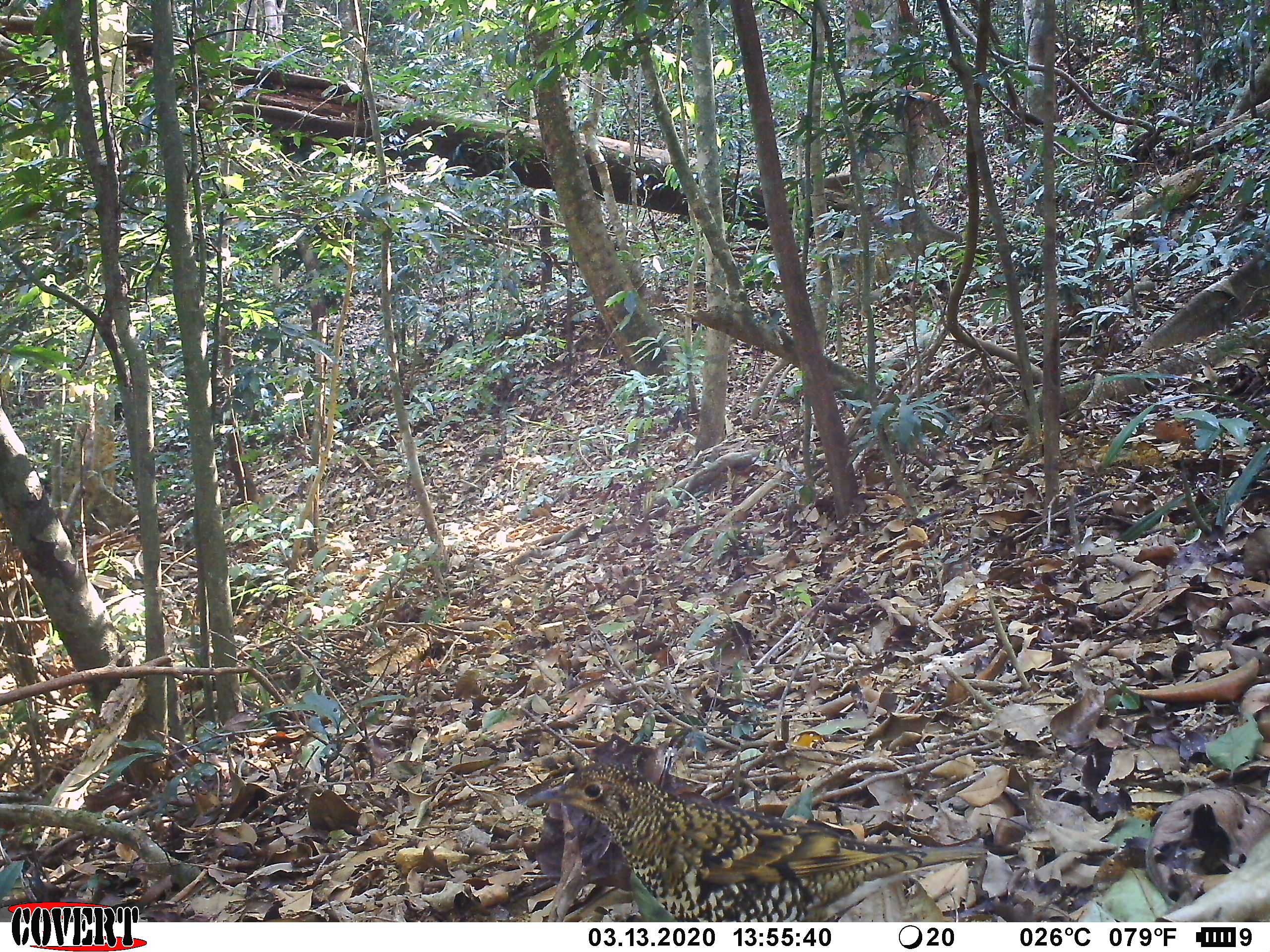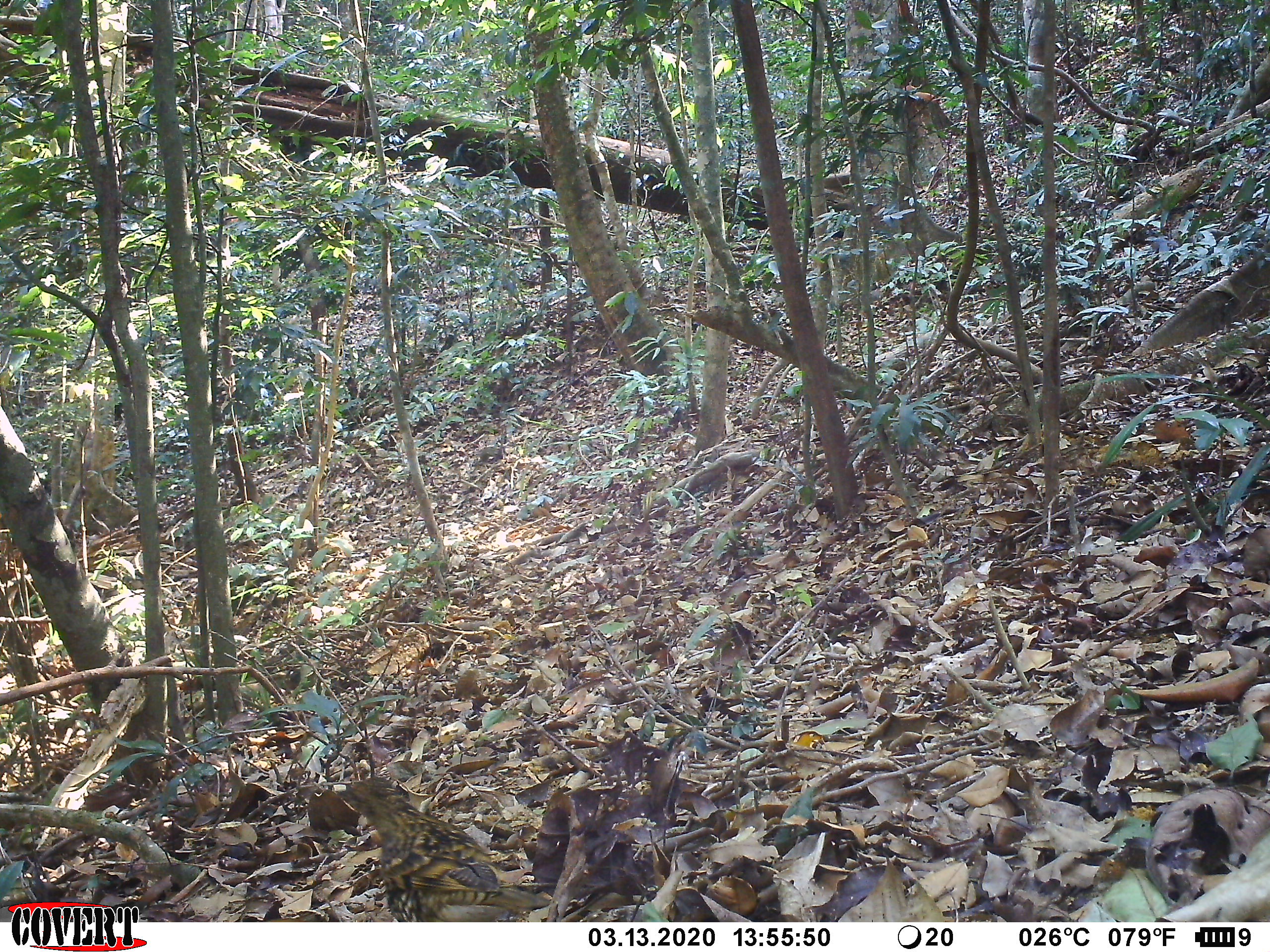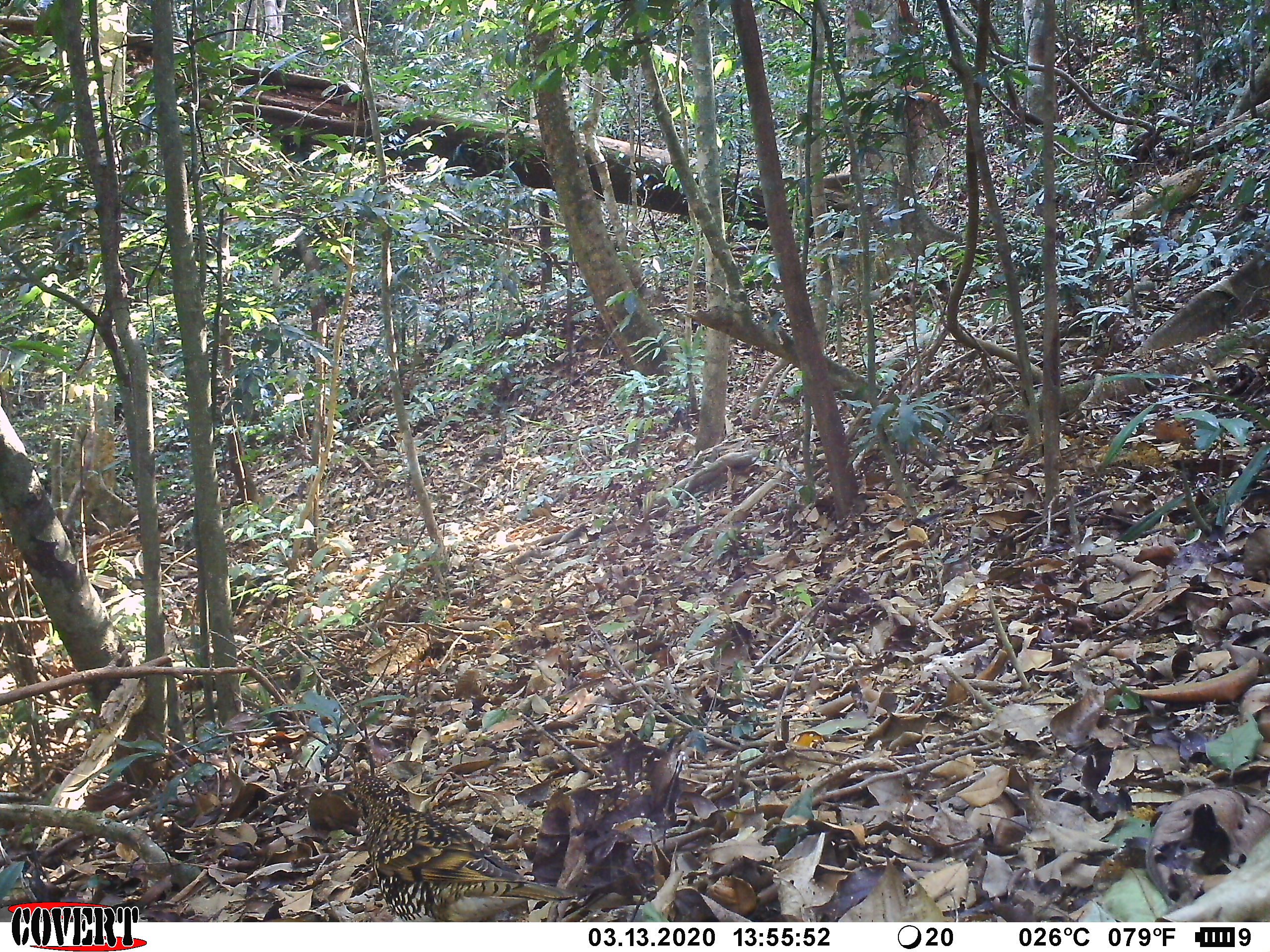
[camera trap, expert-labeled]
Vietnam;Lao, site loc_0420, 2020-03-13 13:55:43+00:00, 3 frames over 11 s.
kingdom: Animalia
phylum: Chordata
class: Aves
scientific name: Aves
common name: bird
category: unidentified bird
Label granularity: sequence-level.